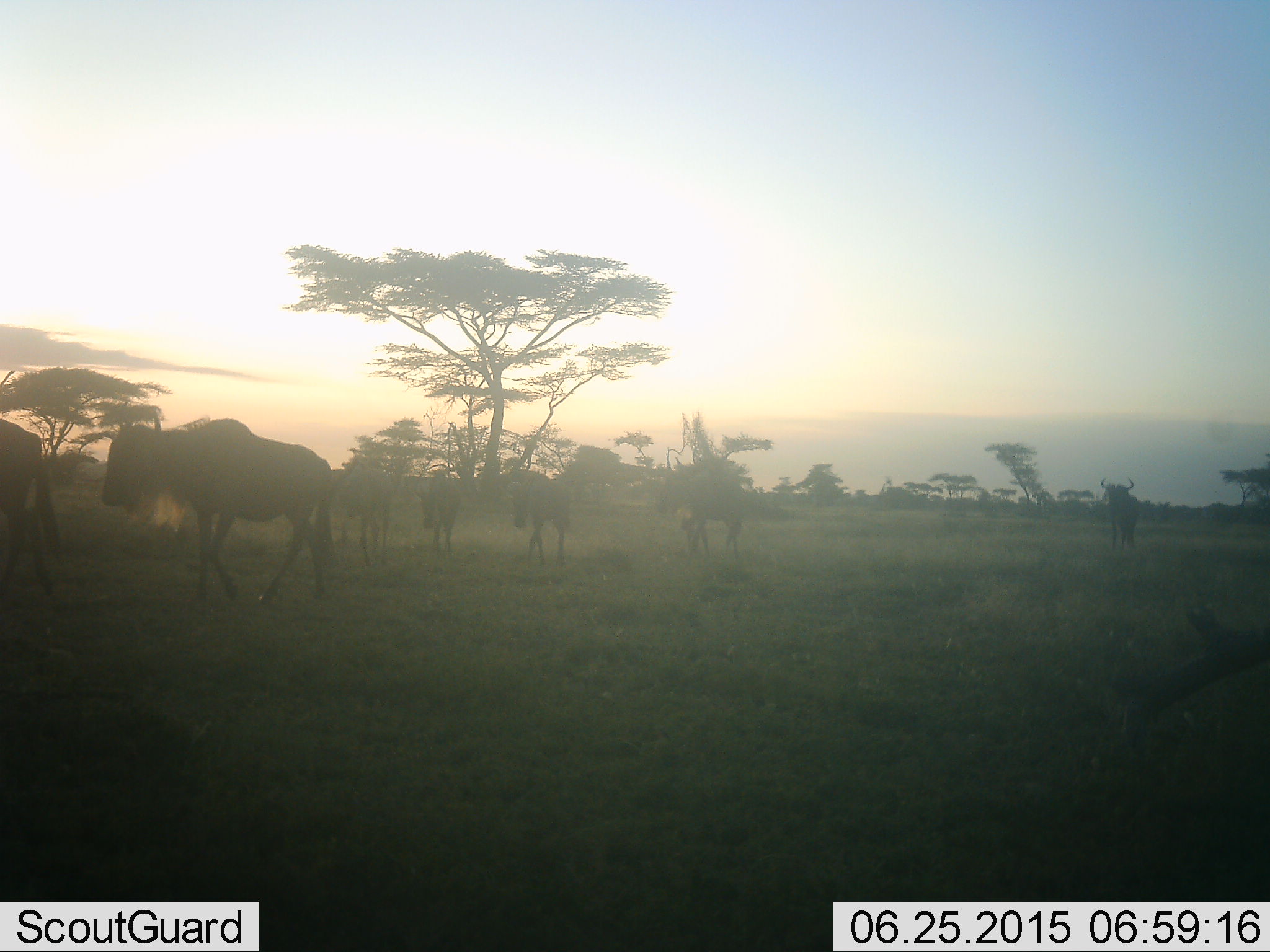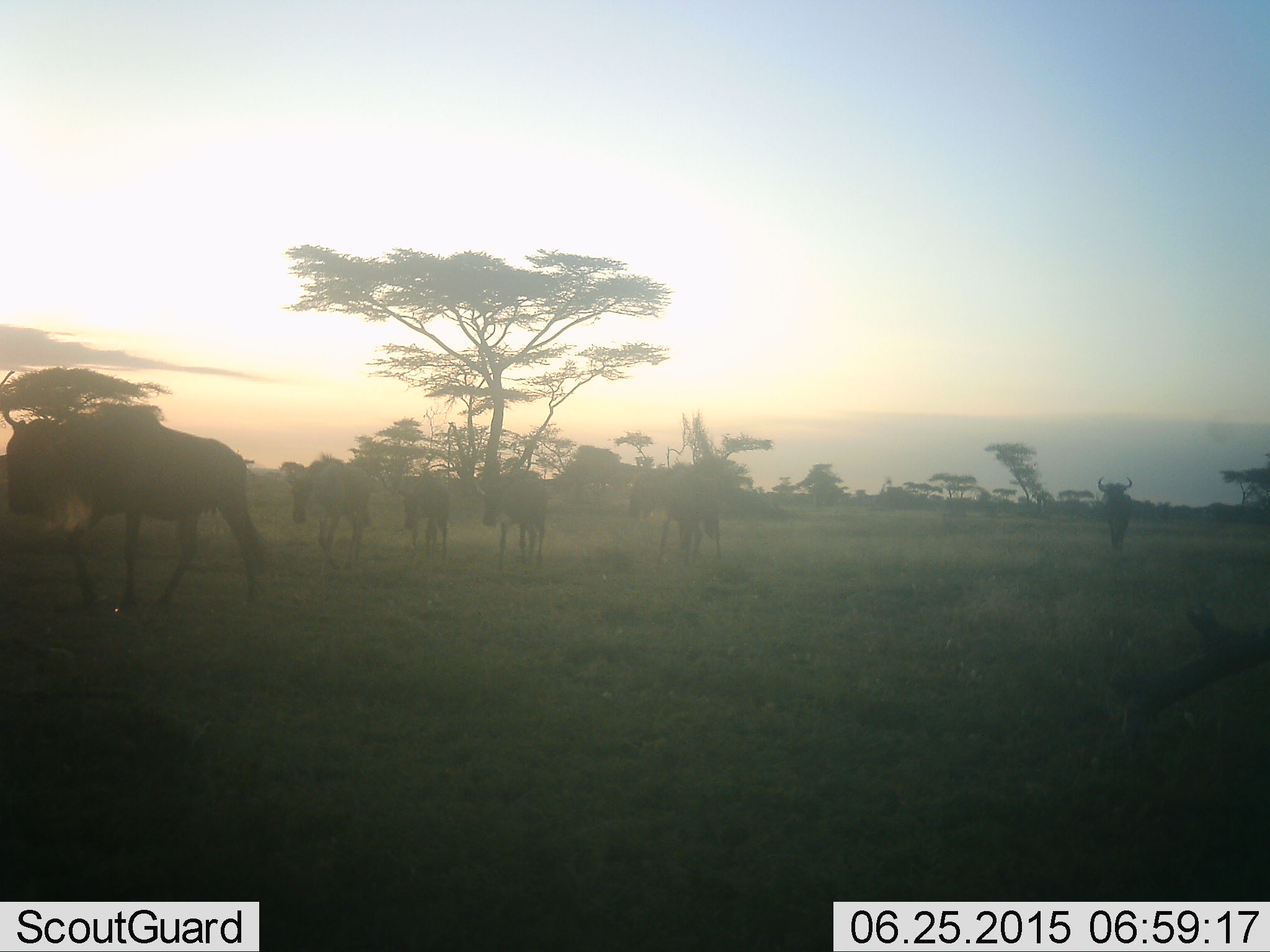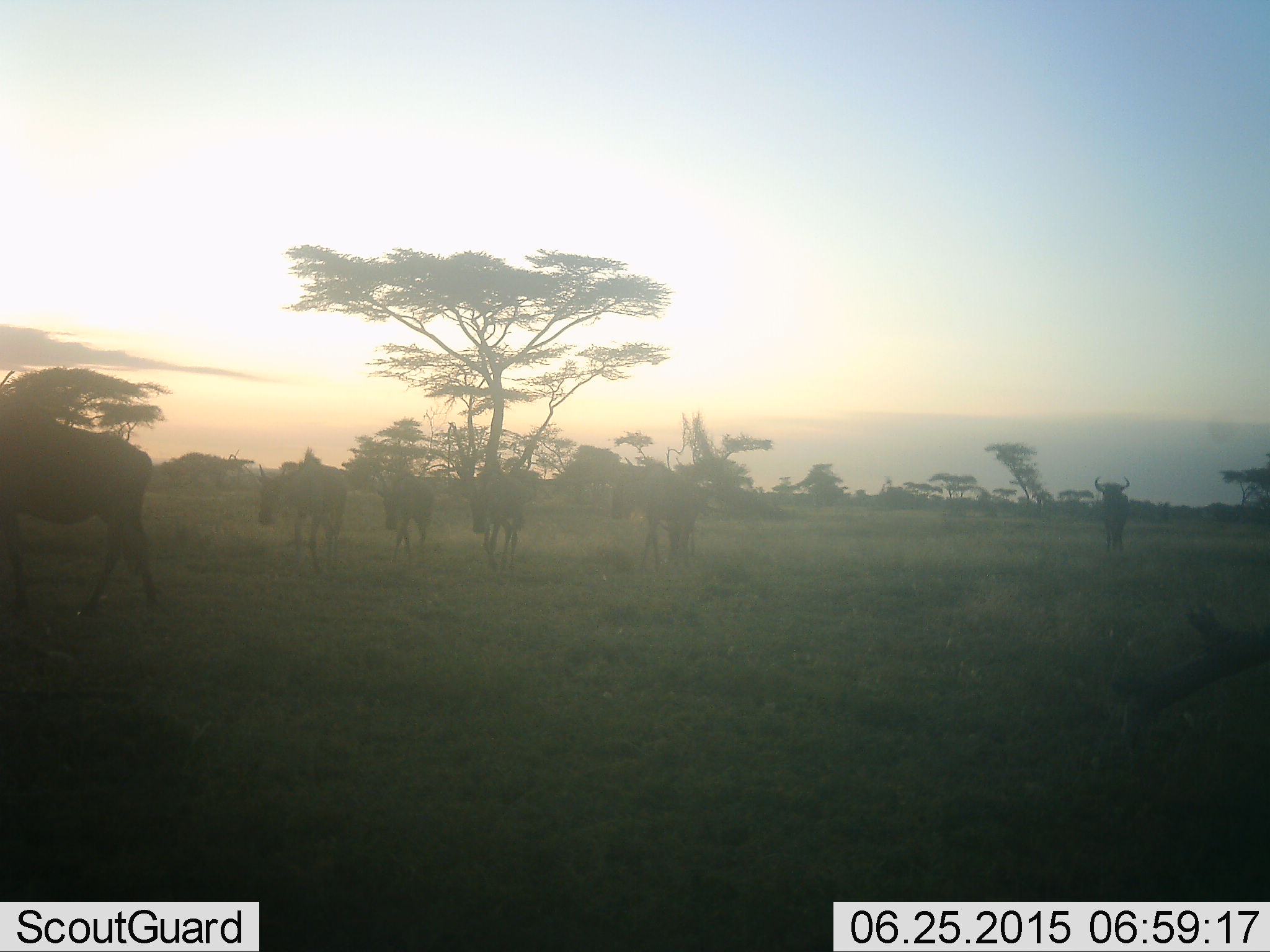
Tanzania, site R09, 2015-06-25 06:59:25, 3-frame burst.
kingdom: Animalia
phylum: Chordata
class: Mammalia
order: Artiodactyla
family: Bovidae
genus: Connochaetes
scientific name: Connochaetes taurinus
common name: blue wildebeest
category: wildebeest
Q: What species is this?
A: Wildebeest (blue wildebeest) (Connochaetes taurinus).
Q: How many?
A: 7.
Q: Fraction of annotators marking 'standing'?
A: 9%.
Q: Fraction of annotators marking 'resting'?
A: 0%.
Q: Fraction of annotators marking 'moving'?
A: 100%.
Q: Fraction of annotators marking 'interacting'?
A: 0%.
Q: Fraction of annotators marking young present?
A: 18%.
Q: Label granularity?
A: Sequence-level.